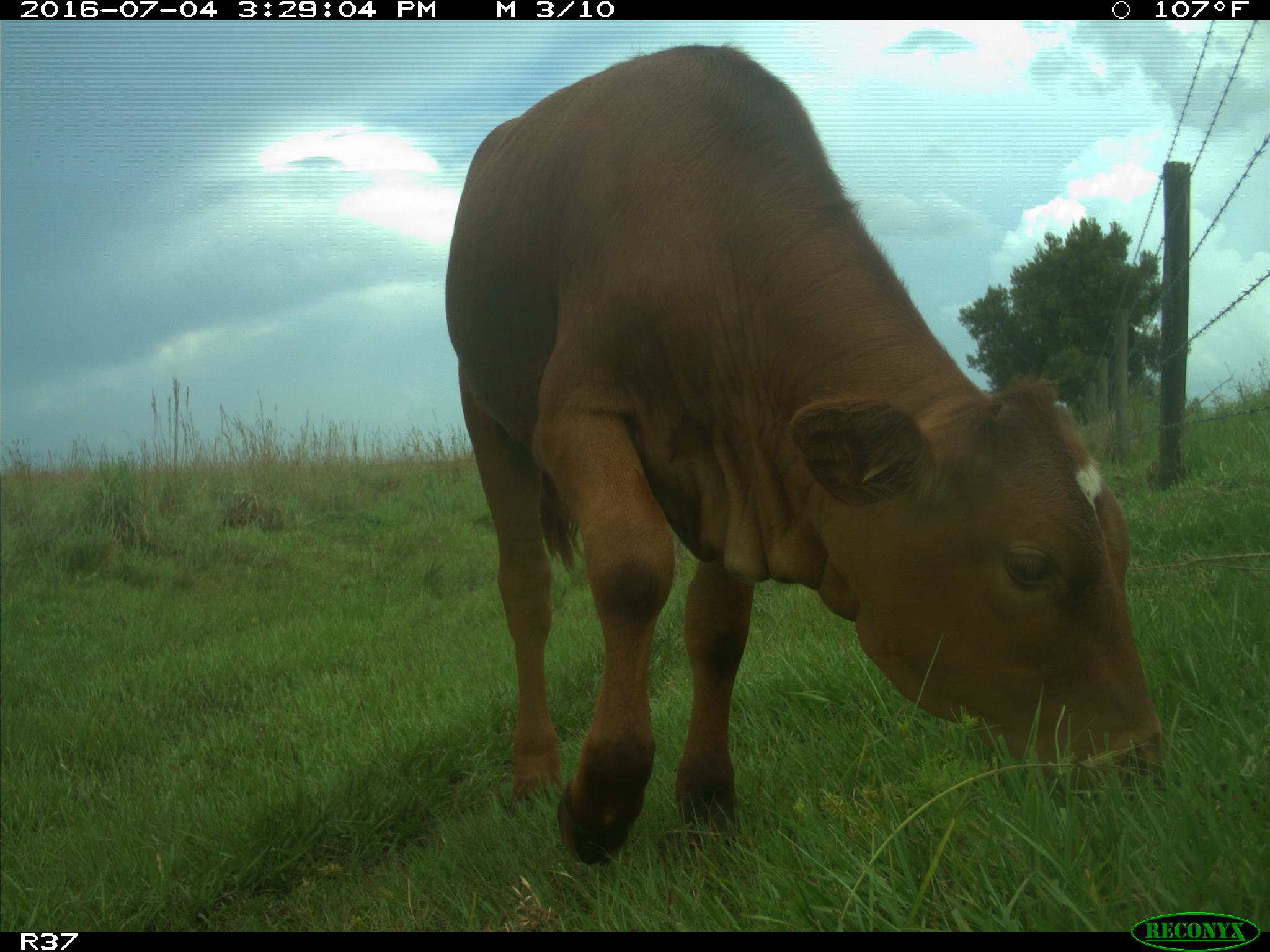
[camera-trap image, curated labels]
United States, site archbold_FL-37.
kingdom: Animalia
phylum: Chordata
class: Mammalia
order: Artiodactyla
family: Bovidae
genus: Bos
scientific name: Bos taurus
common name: domestic cow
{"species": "Bos taurus (domestic cow)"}